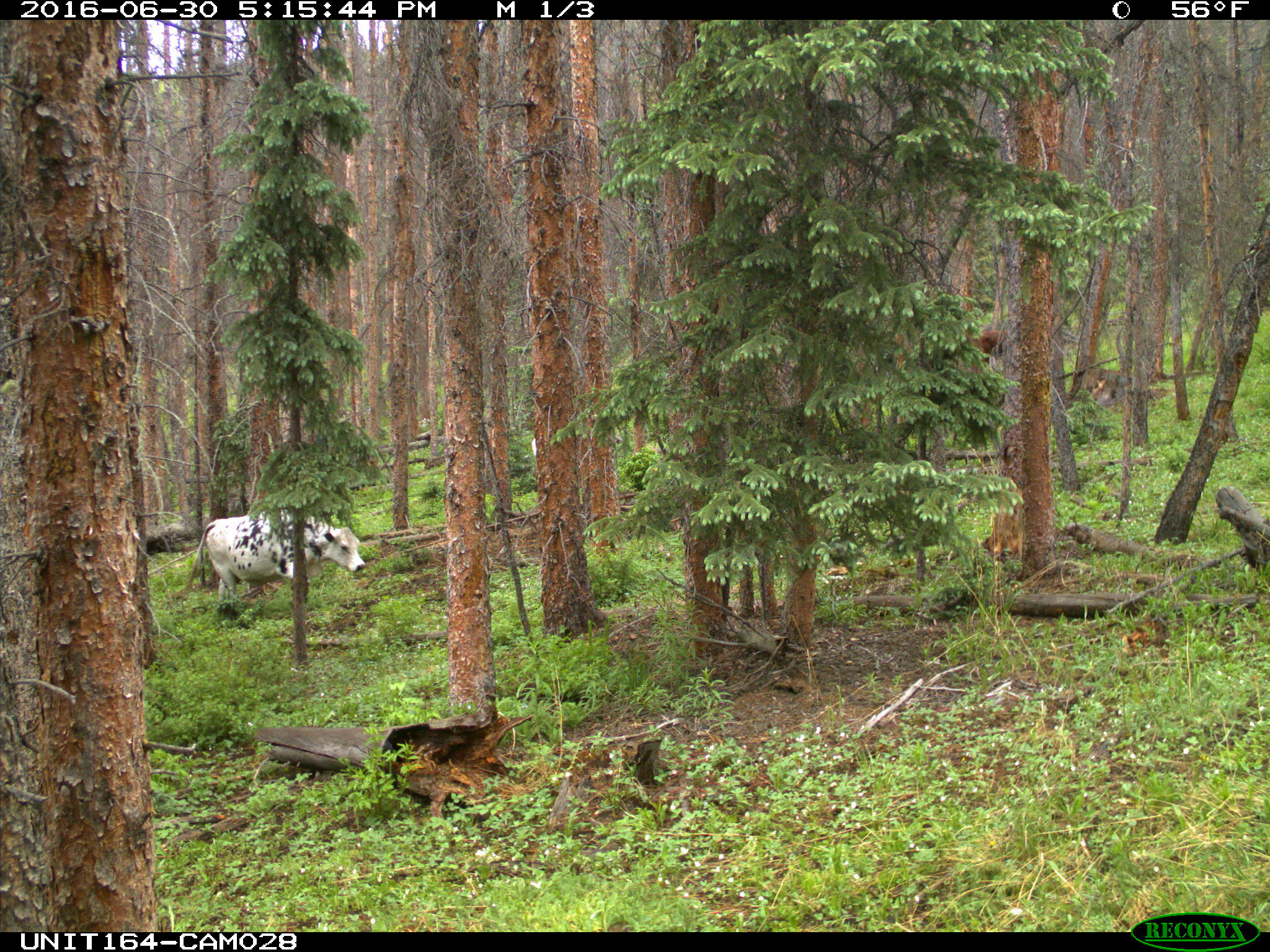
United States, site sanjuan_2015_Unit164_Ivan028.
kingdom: Animalia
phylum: Chordata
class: Mammalia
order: Artiodactyla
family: Bovidae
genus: Bos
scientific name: Bos taurus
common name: domestic cow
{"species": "Bos taurus (domestic cow)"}